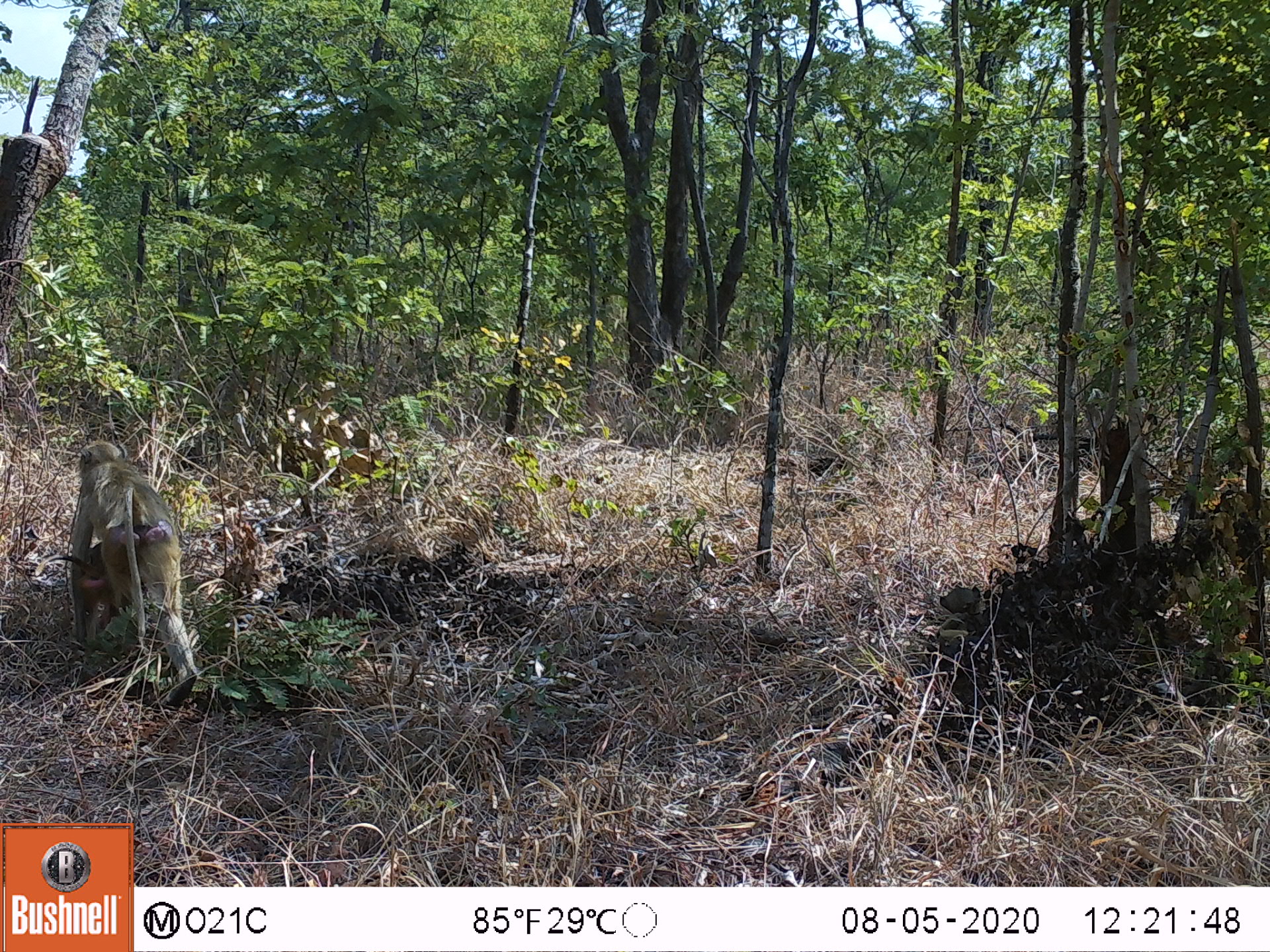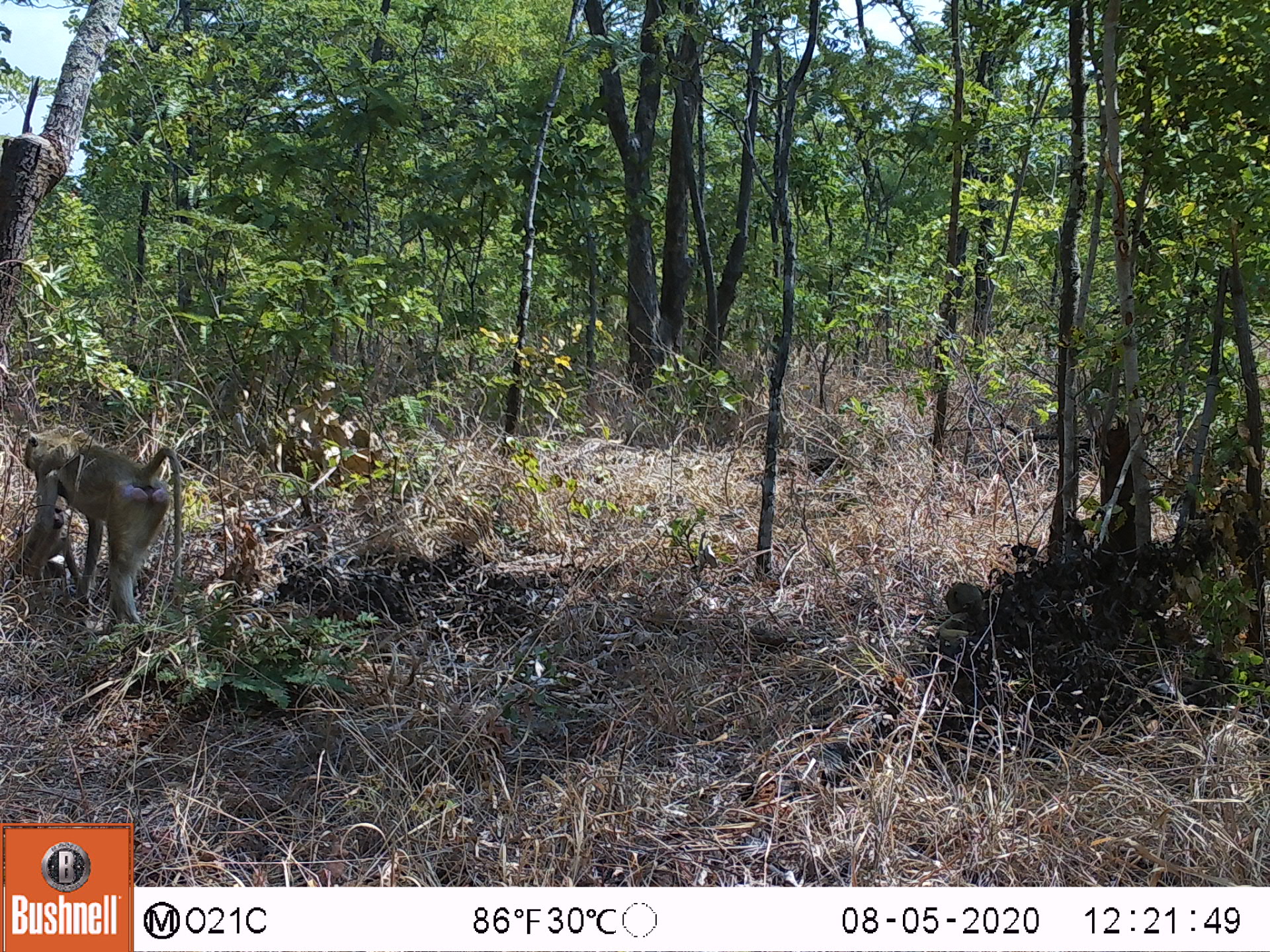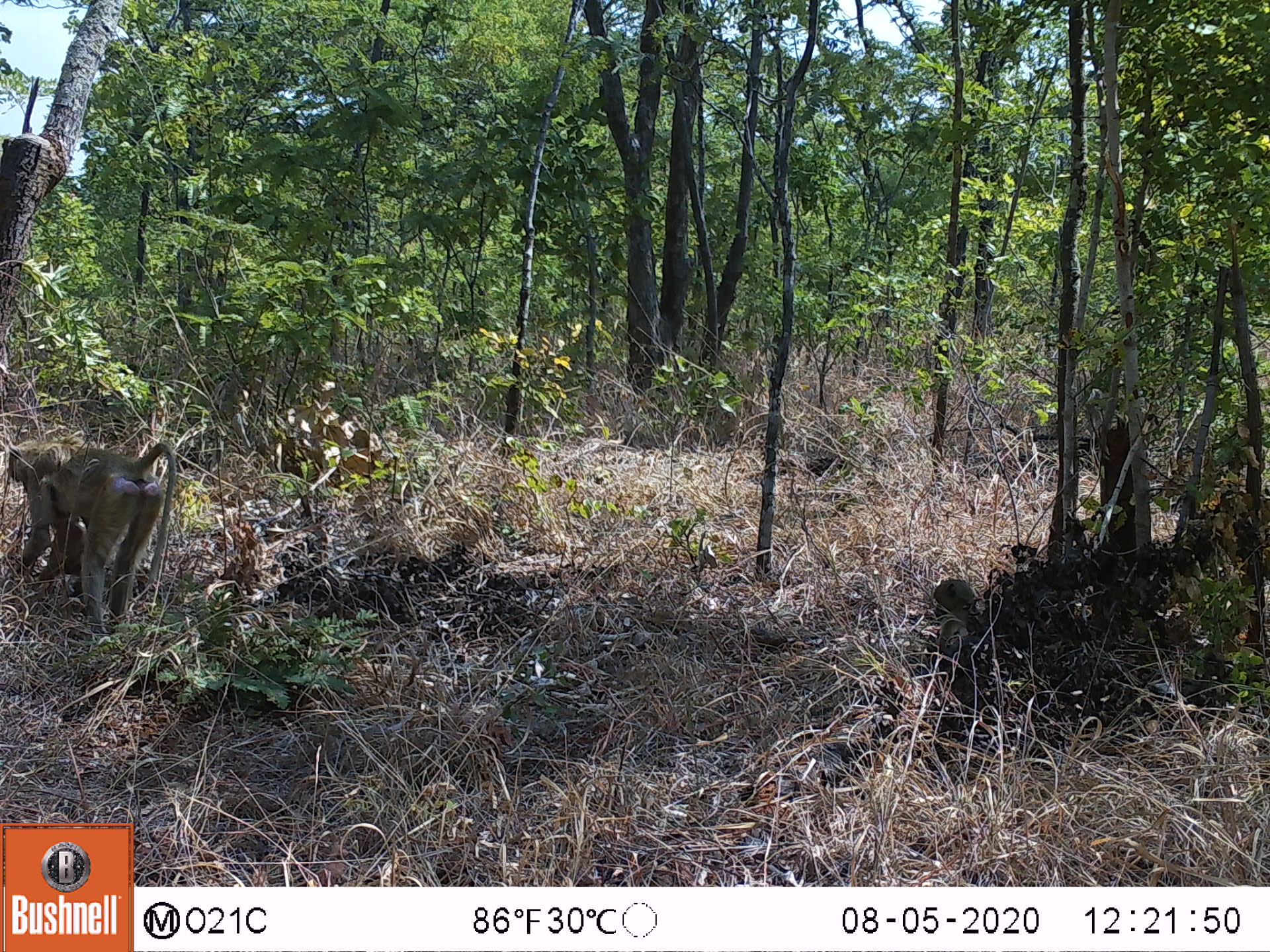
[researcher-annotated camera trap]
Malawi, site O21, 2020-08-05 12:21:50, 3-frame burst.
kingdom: Animalia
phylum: Chordata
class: Mammalia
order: Primates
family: Cercopithecidae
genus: Papio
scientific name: Papio cynocephalus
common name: yellow baboon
Yellow baboon (Papio cynocephalus), count 3.